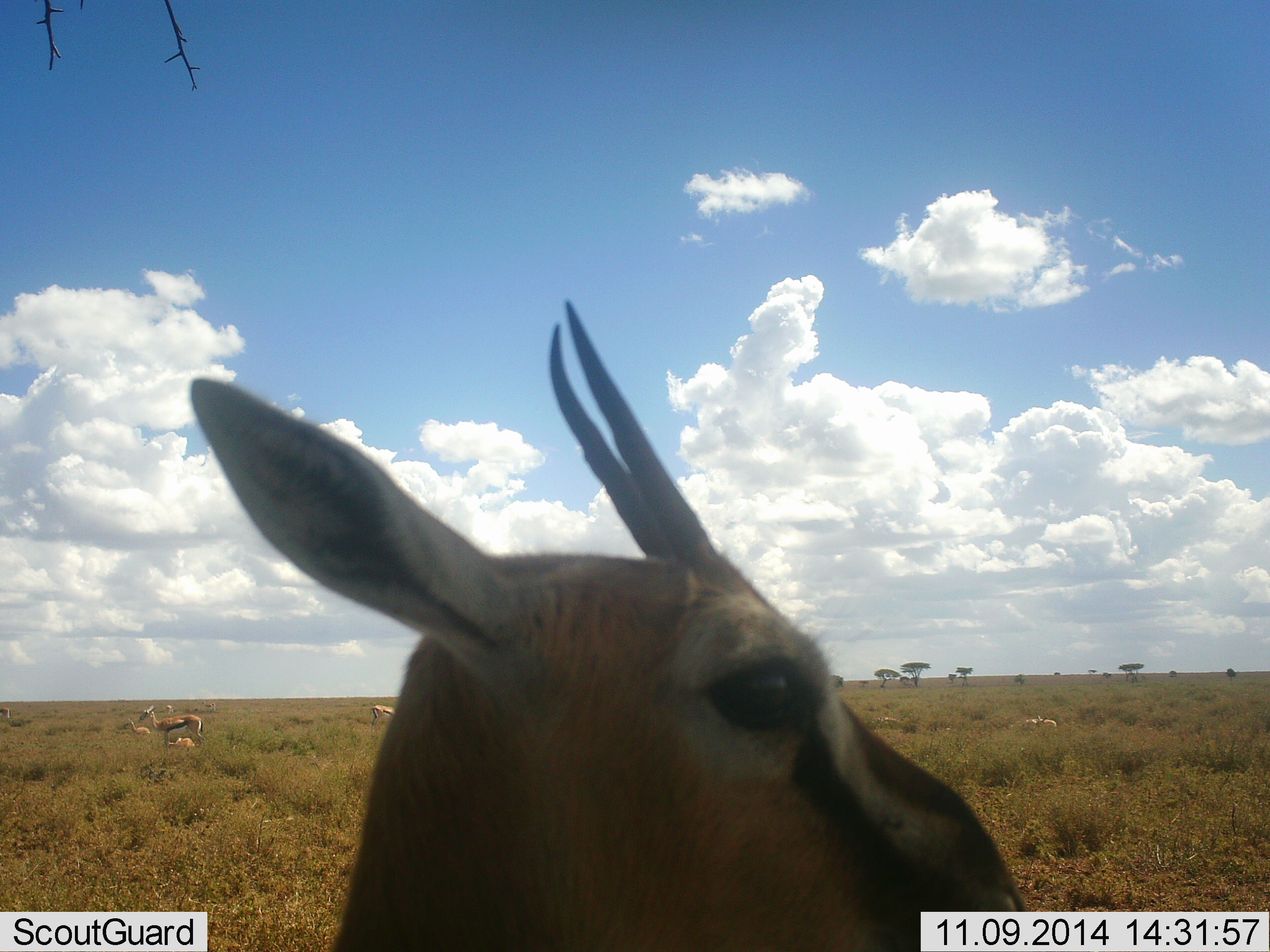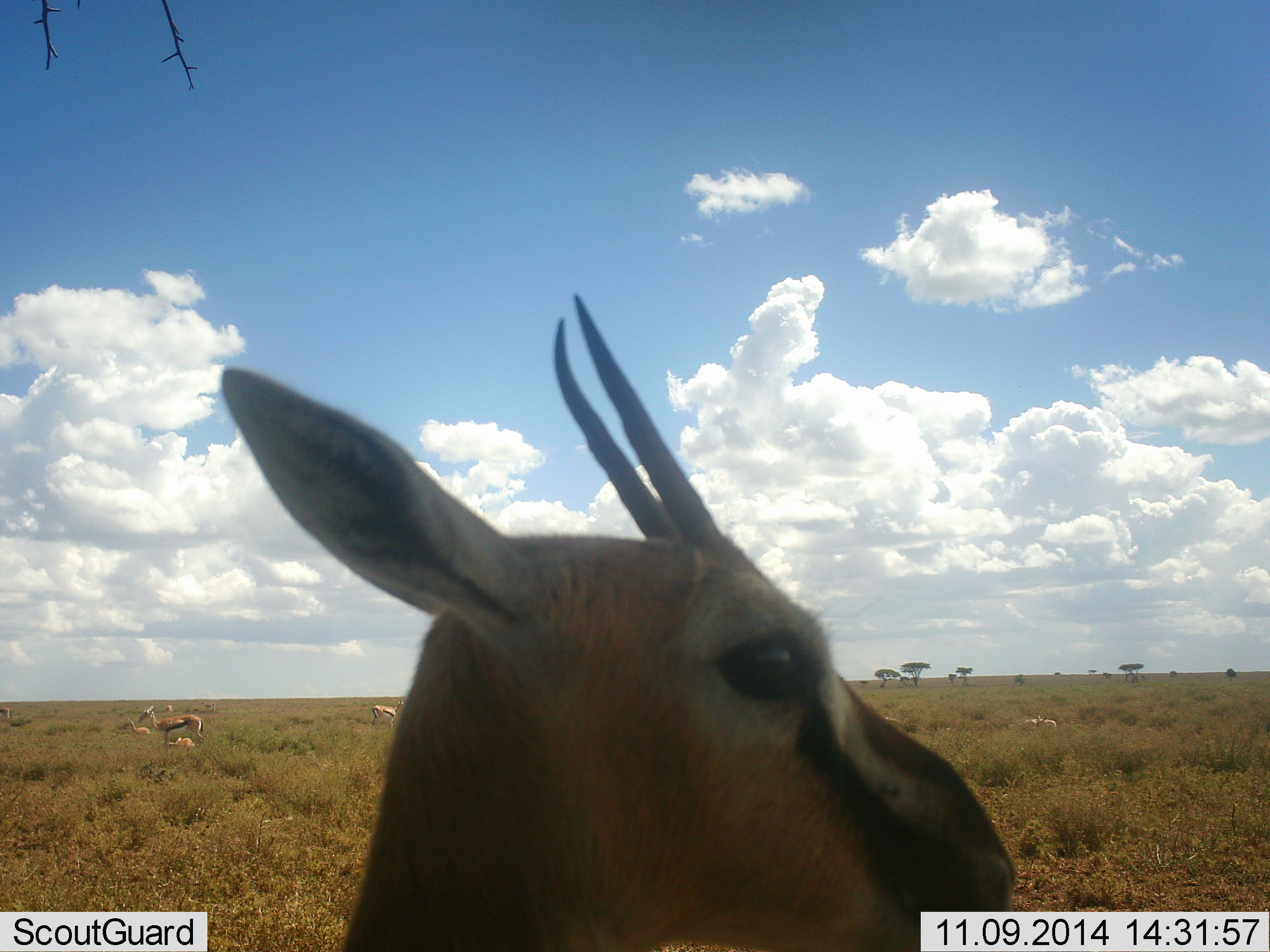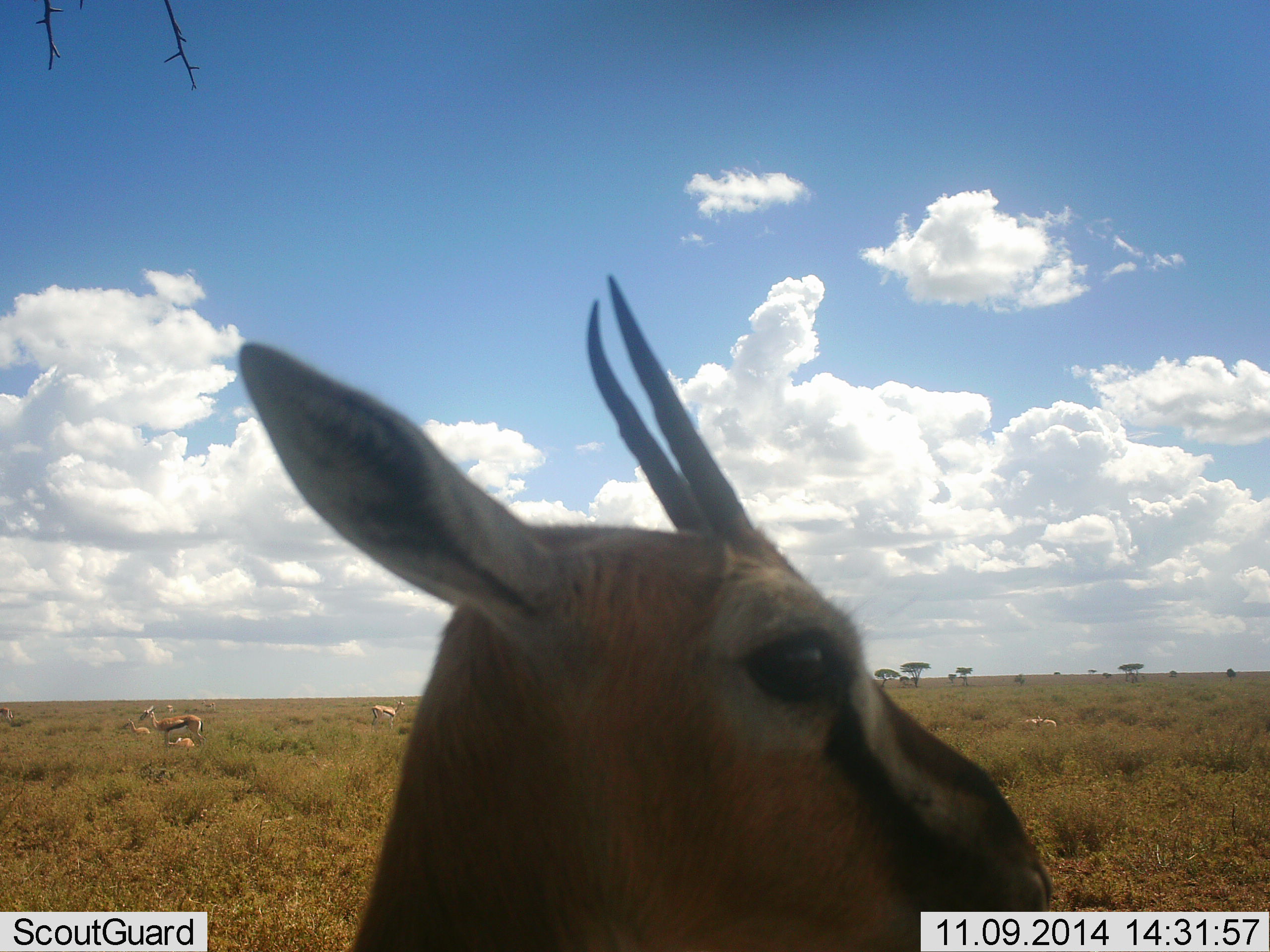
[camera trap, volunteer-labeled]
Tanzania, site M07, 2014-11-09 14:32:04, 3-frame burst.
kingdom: Animalia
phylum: Chordata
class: Mammalia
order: Artiodactyla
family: Bovidae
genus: Eudorcas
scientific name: Eudorcas thomsonii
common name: thomson's gazelle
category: gazellethomsons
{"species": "gazellethomsons (thomson's gazelle) (Eudorcas thomsonii)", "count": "4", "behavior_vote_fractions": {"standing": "90%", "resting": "50%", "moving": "0%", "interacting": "0%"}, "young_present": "0%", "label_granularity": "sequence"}